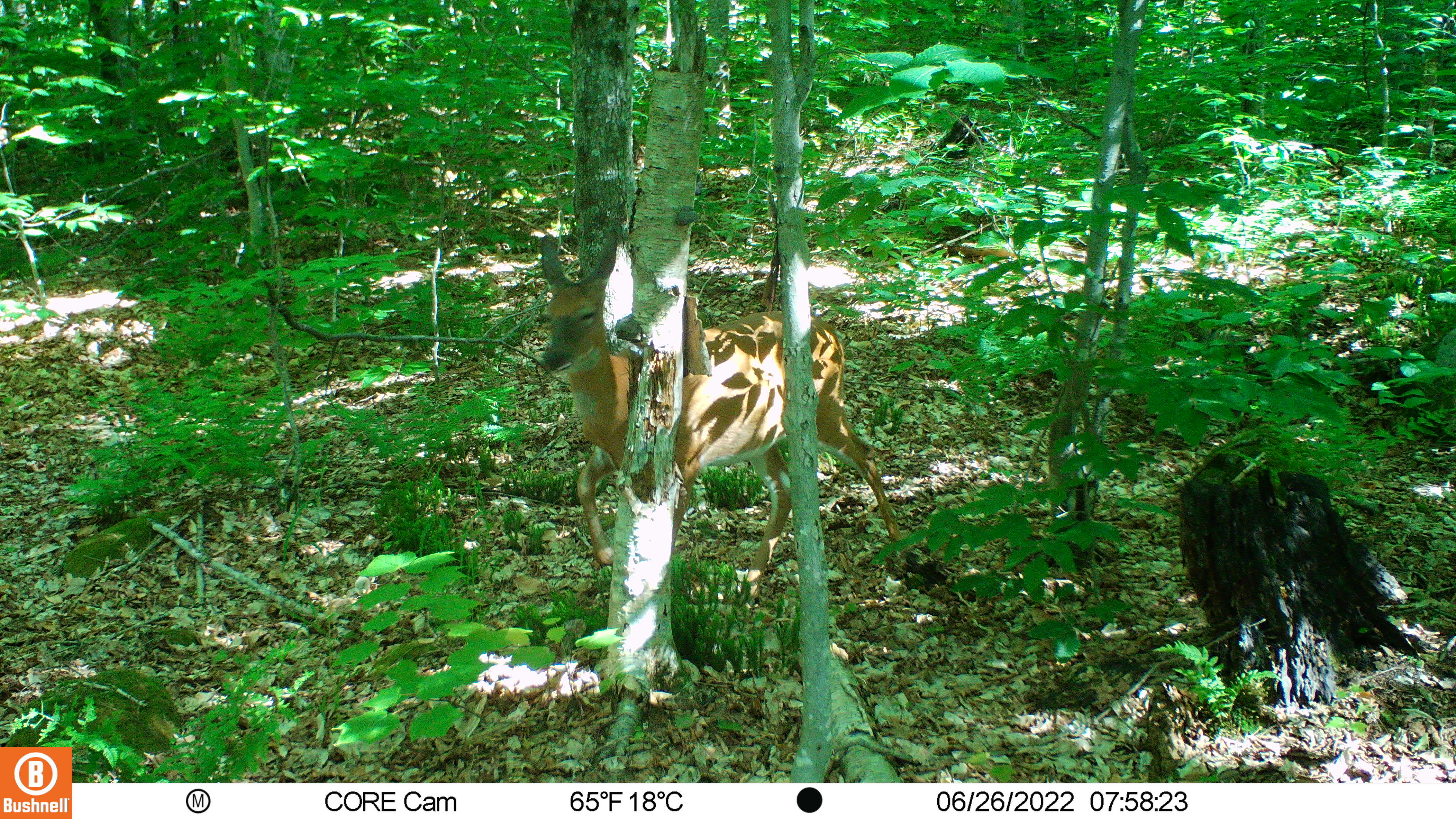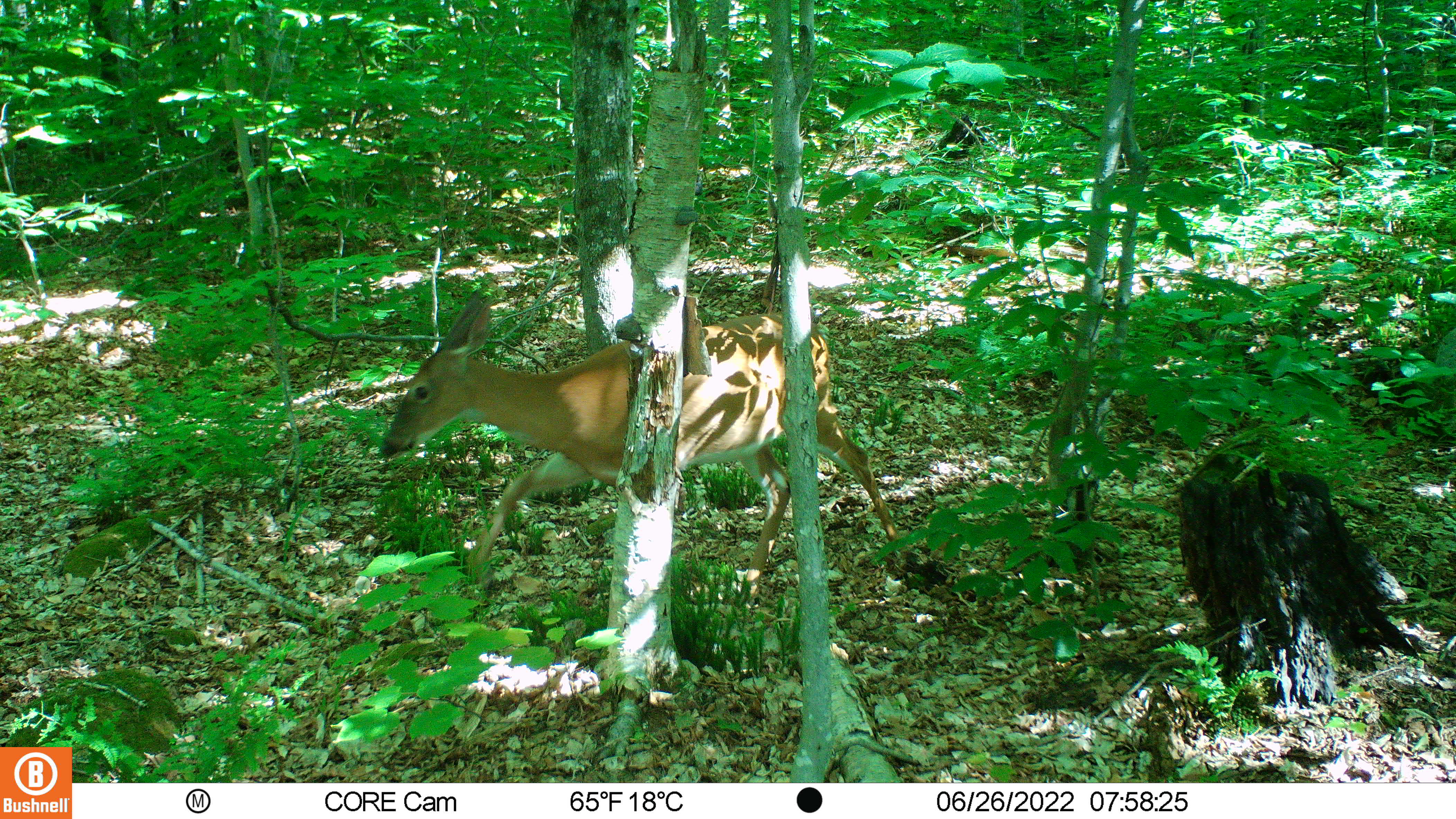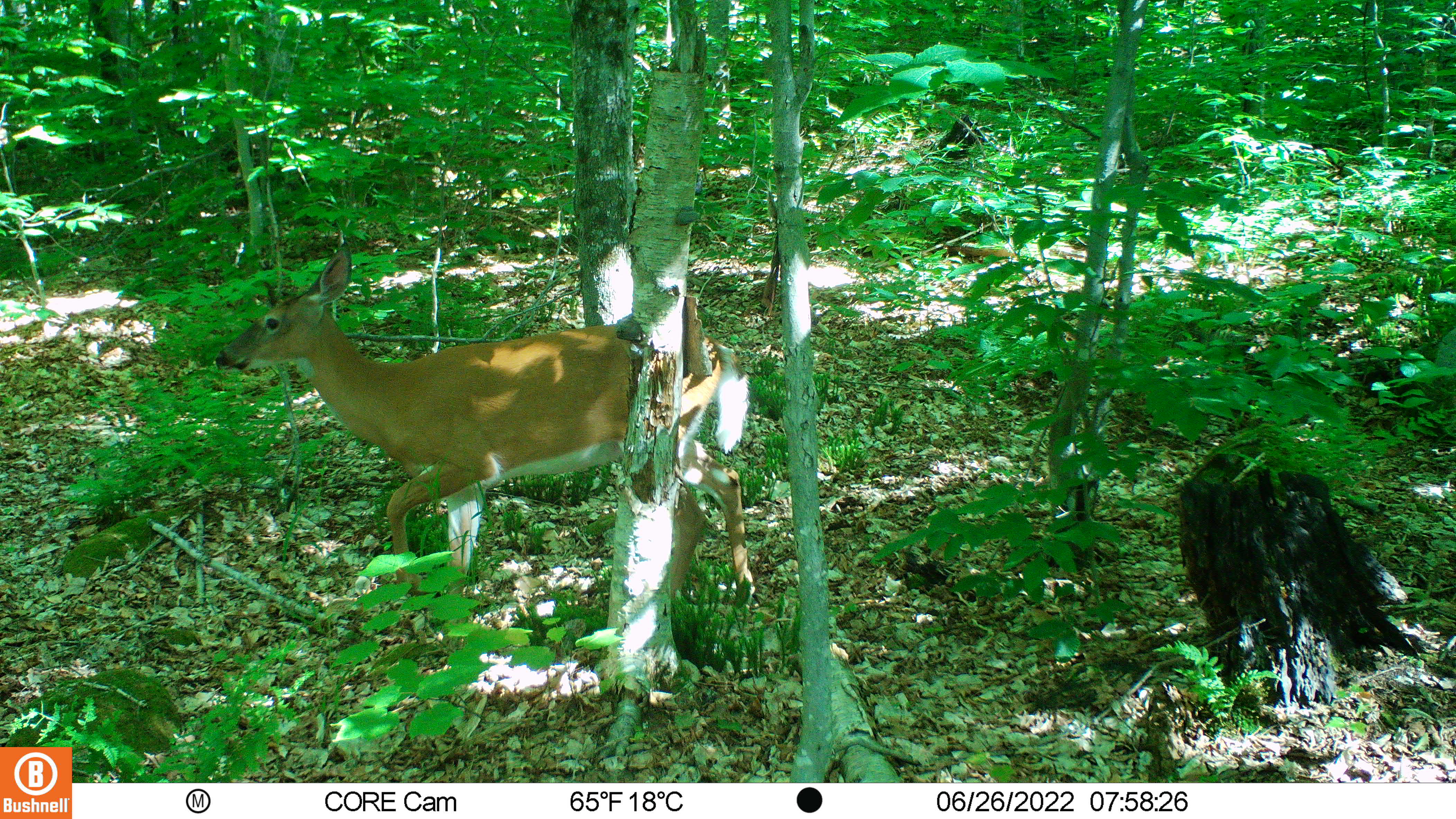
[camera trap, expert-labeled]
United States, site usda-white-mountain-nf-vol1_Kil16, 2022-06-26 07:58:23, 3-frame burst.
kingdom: Animalia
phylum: Chordata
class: Mammalia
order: Artiodactyla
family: Cervidae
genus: Odocoileus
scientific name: Odocoileus virginianus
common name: white-tailed deer